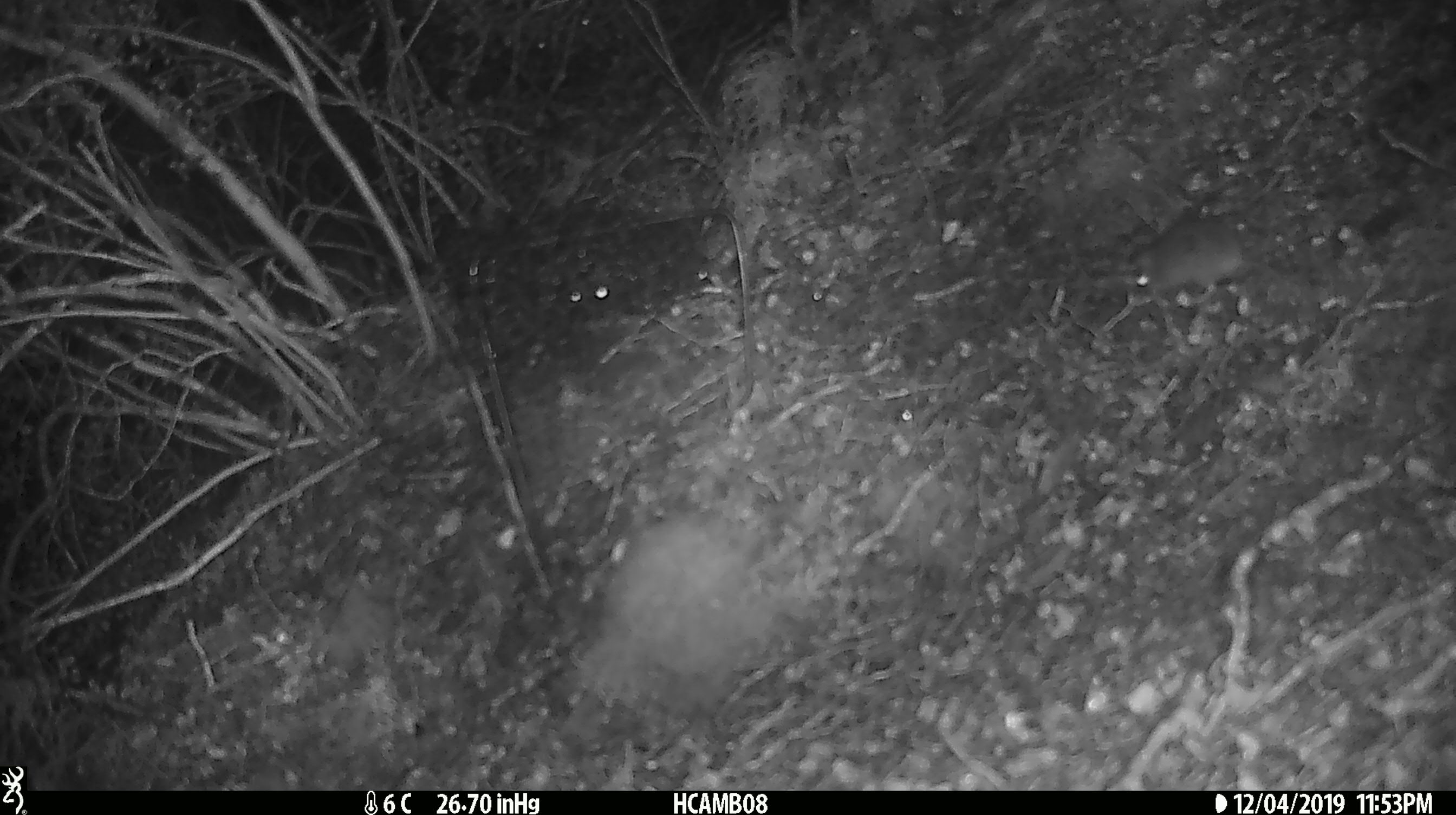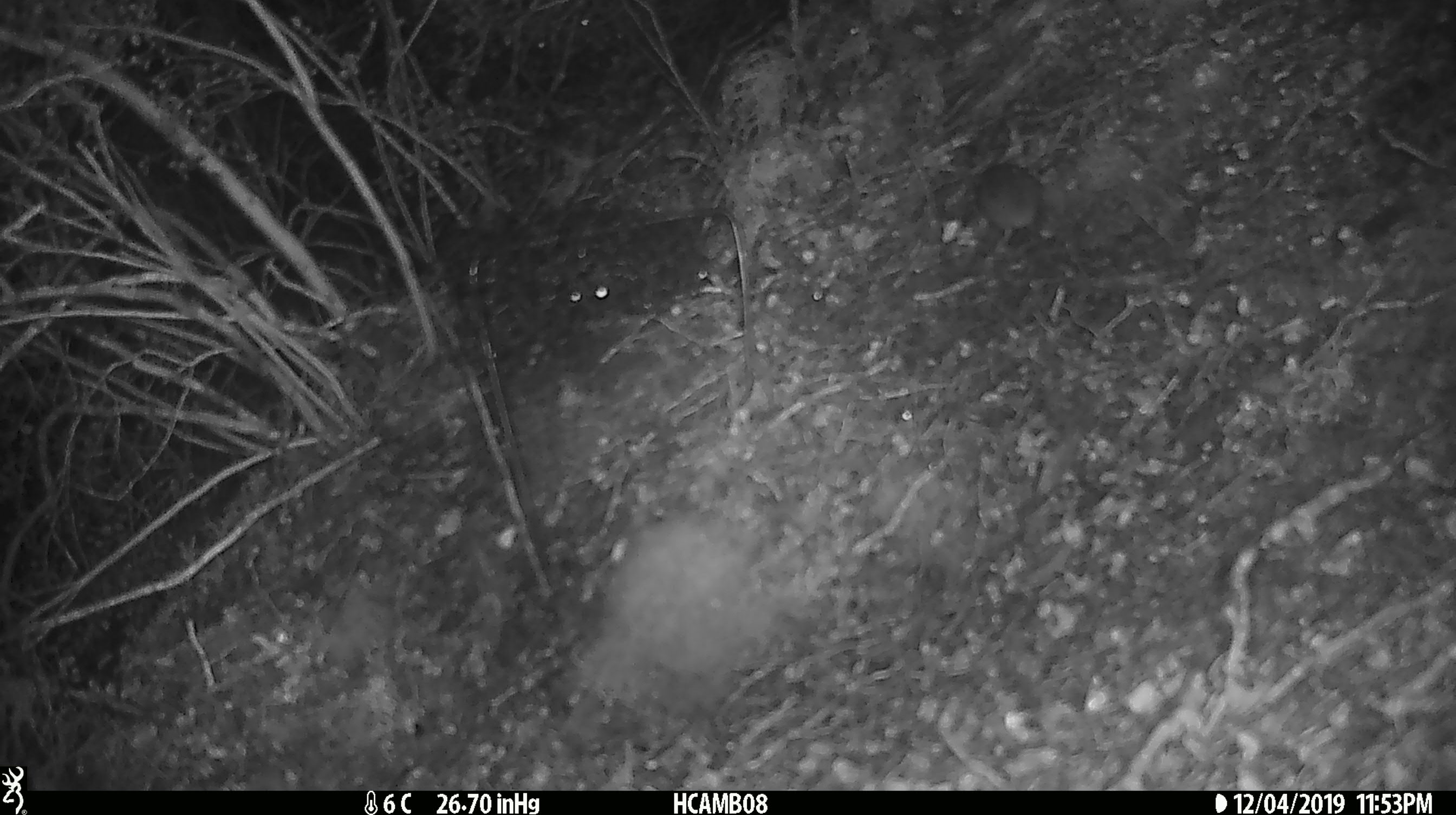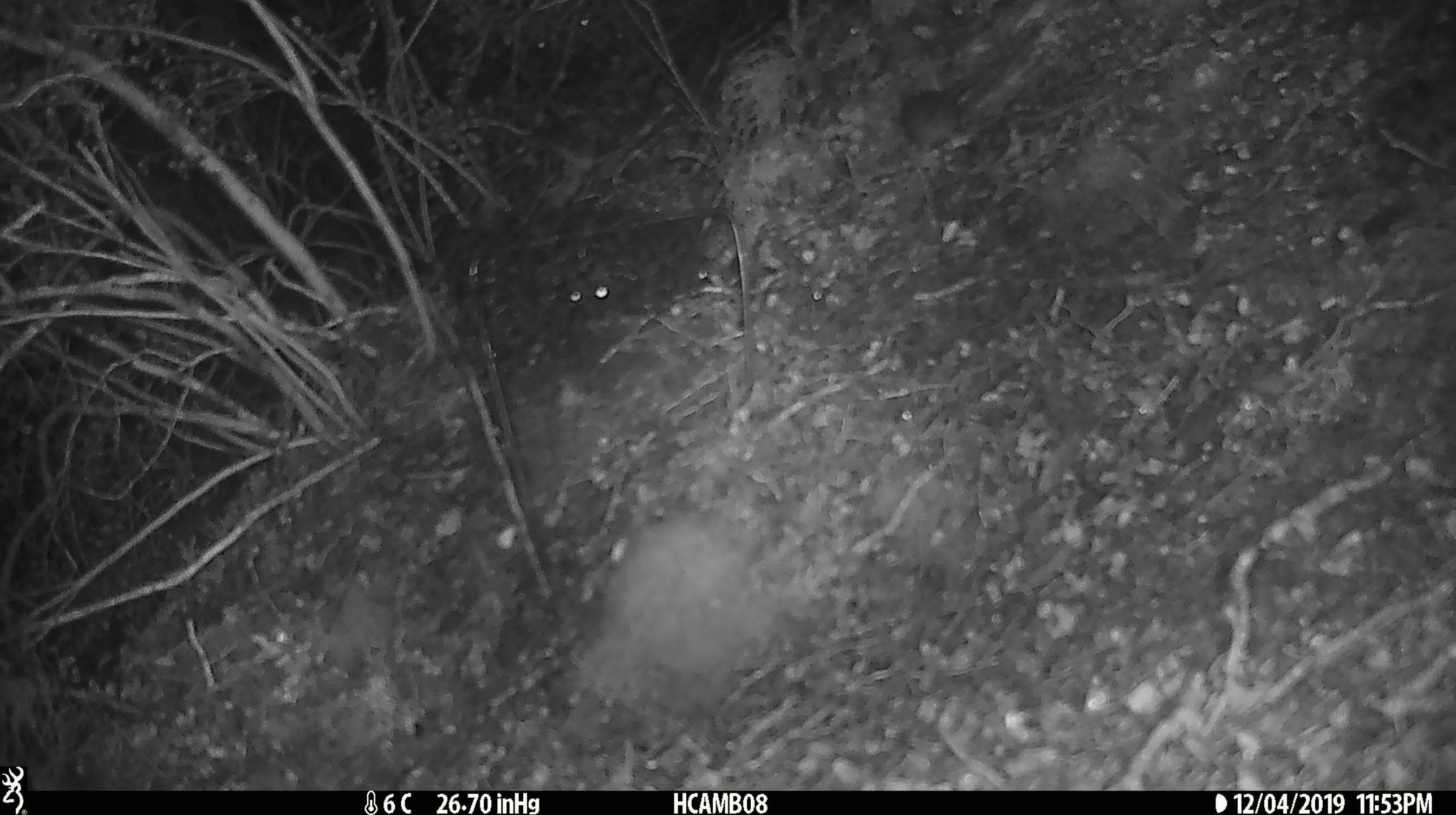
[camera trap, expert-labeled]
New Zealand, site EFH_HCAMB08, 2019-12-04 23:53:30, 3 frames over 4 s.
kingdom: Animalia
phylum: Chordata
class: Mammalia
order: Rodentia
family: Muridae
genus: Mus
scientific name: Mus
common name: mouse